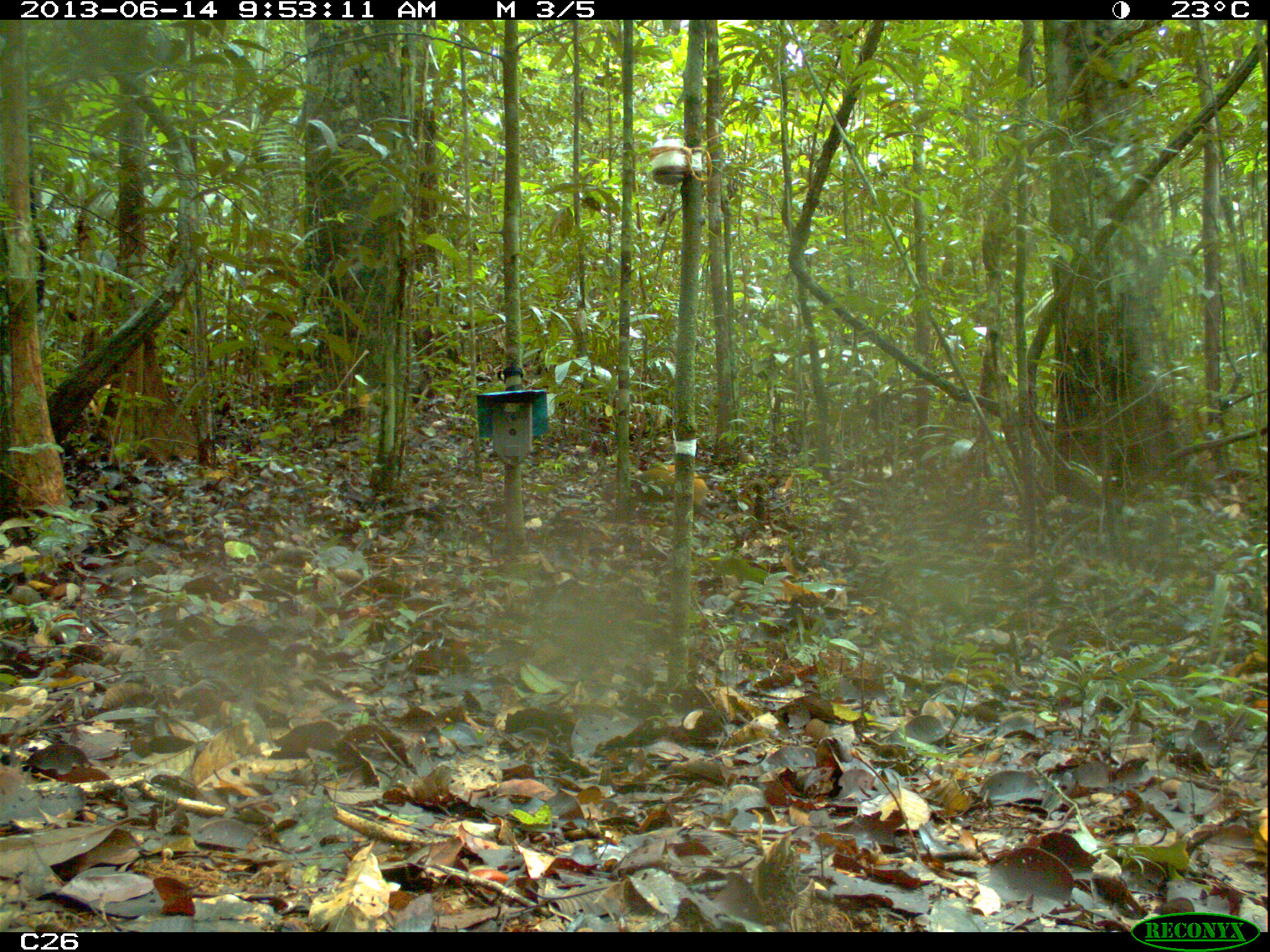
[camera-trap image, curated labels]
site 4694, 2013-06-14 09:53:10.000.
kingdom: Animalia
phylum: Chordata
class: Mammalia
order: Rodentia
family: Dasyproctidae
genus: Dasyprocta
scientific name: Dasyprocta leporina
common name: red-rumped agouti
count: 1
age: adult